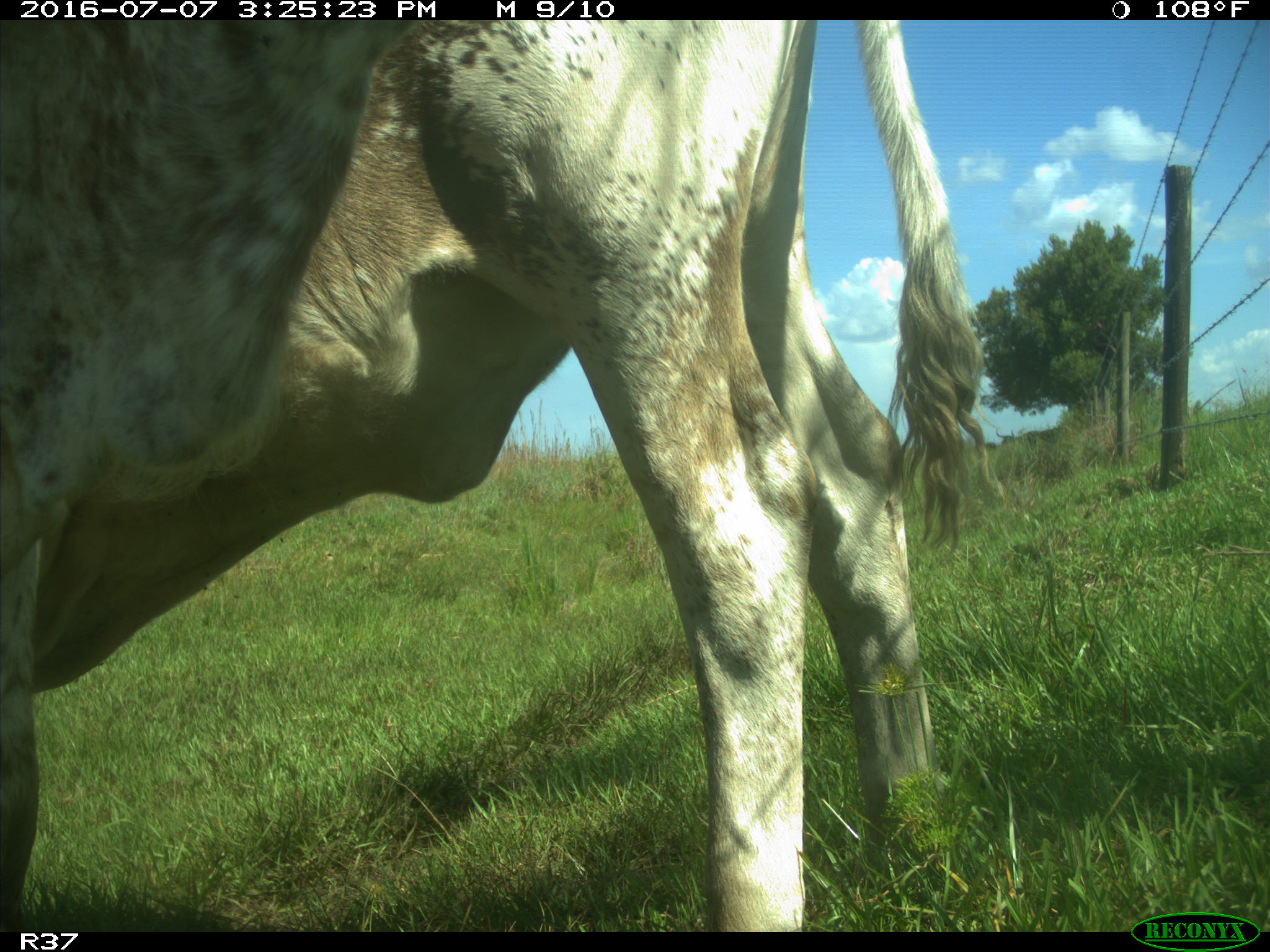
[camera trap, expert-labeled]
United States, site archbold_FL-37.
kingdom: Animalia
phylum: Chordata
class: Mammalia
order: Artiodactyla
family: Bovidae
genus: Bos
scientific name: Bos taurus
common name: domestic cow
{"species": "Bos taurus (domestic cow)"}